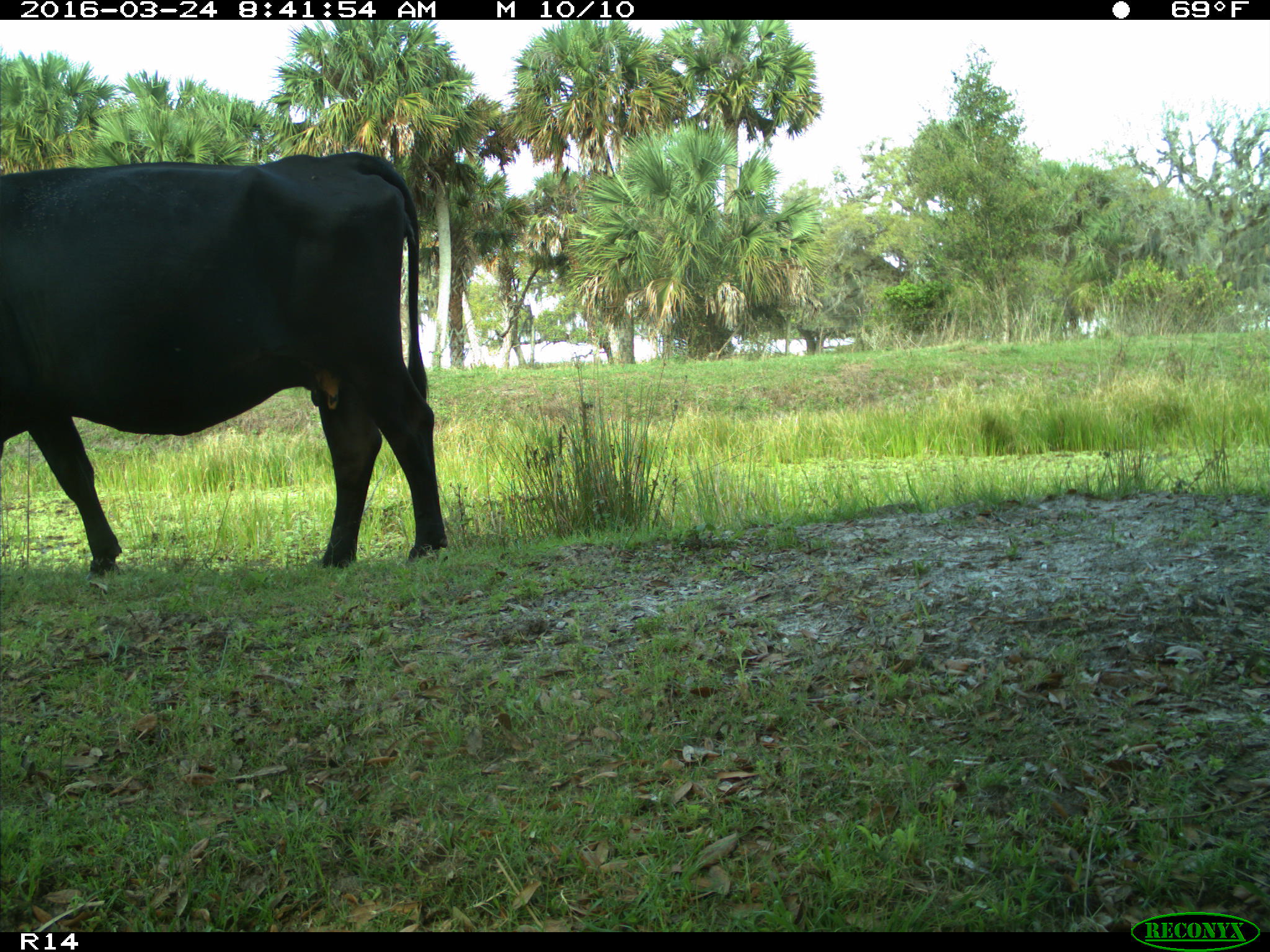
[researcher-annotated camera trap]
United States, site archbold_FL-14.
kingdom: Animalia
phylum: Chordata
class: Mammalia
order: Artiodactyla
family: Bovidae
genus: Bos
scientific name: Bos taurus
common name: domestic cow